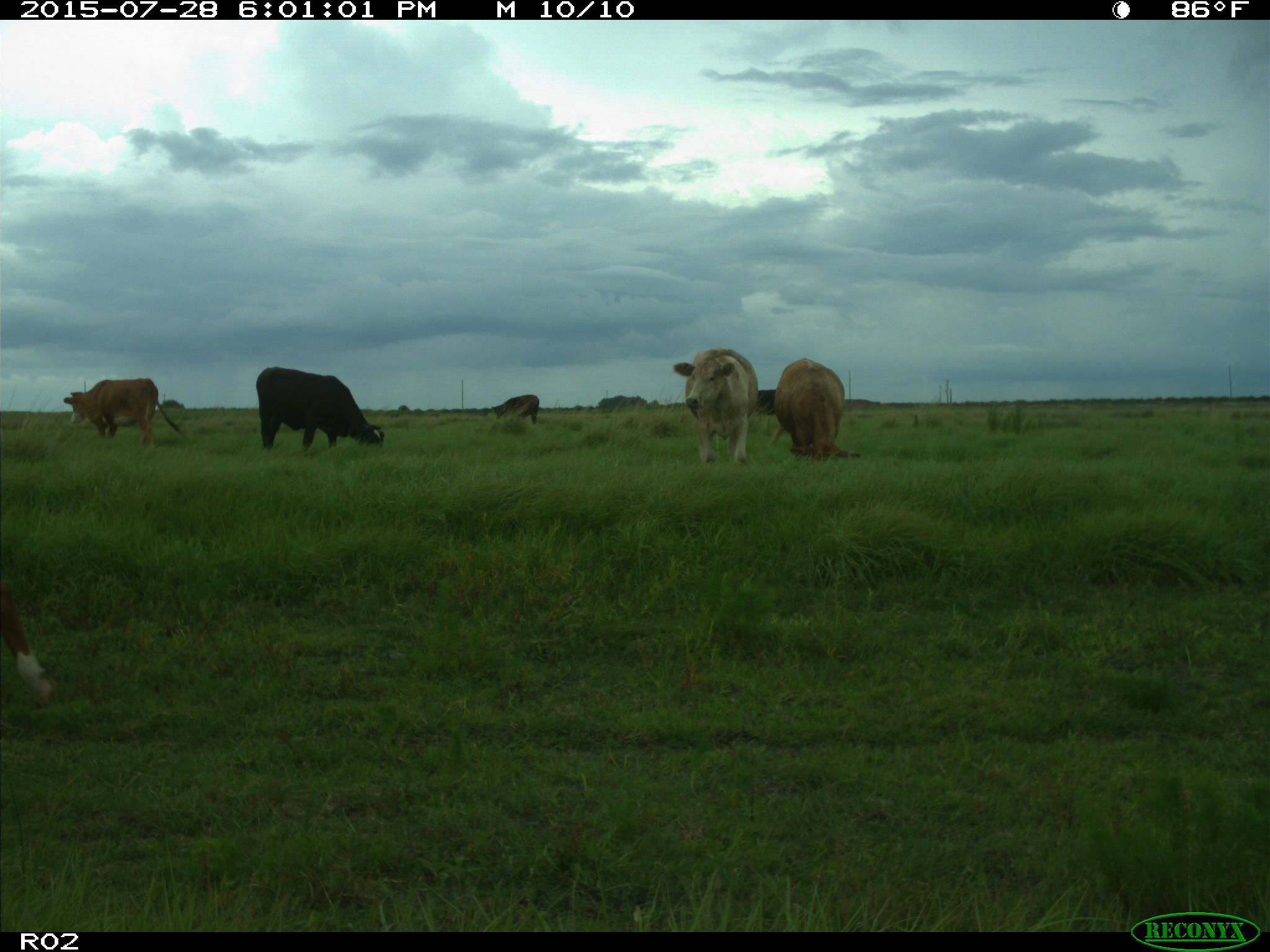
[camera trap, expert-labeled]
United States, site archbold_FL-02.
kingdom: Animalia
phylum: Chordata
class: Mammalia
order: Artiodactyla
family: Bovidae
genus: Bos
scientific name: Bos taurus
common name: domestic cow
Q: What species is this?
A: Bos taurus (domestic cow).